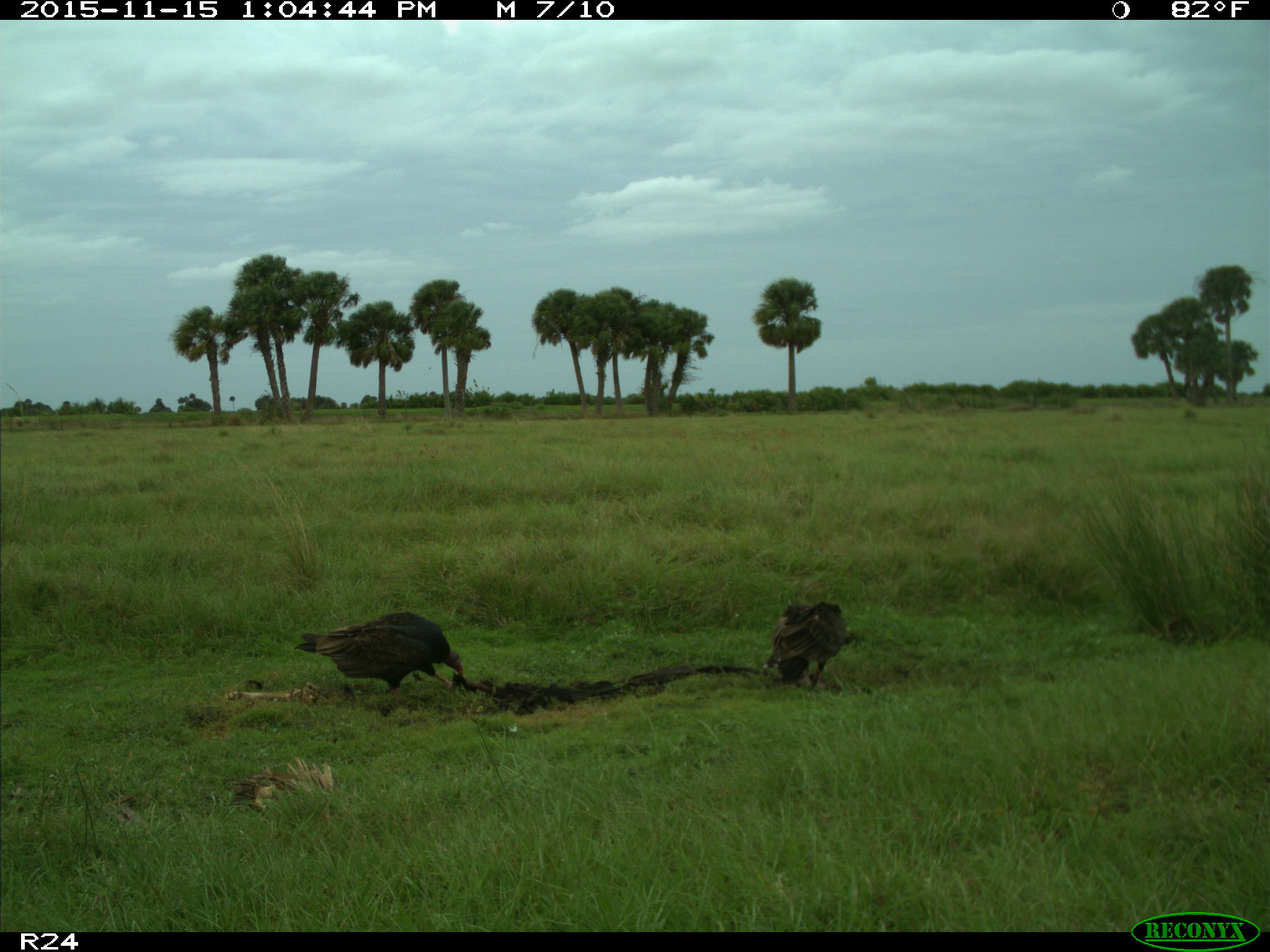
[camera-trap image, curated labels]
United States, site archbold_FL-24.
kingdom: Animalia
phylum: Chordata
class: Aves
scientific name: Aves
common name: birds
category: unidentified bird